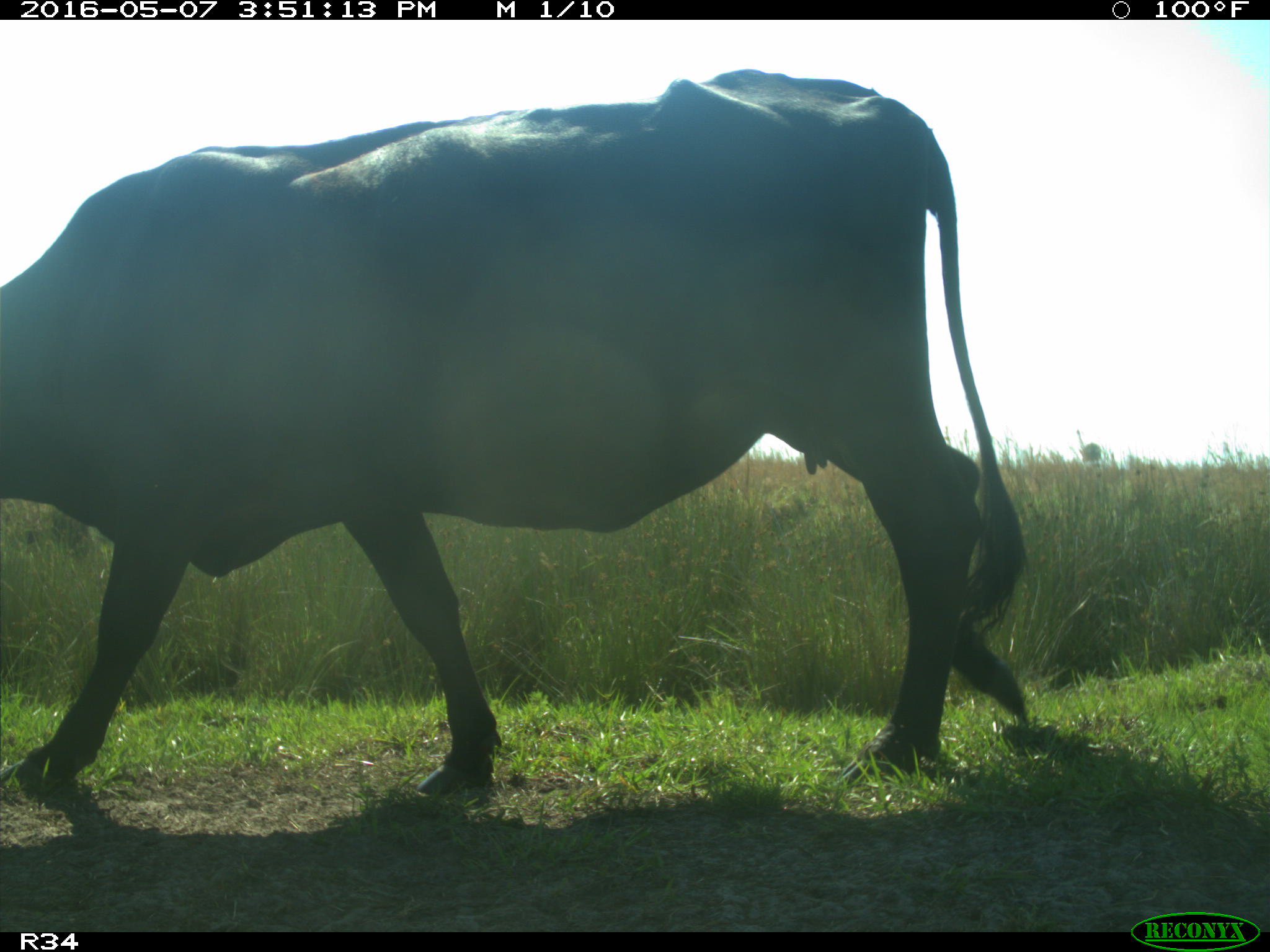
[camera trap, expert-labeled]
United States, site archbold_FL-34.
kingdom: Animalia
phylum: Chordata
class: Mammalia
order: Artiodactyla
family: Bovidae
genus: Bos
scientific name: Bos taurus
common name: domestic cow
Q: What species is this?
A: Bos taurus (domestic cow).